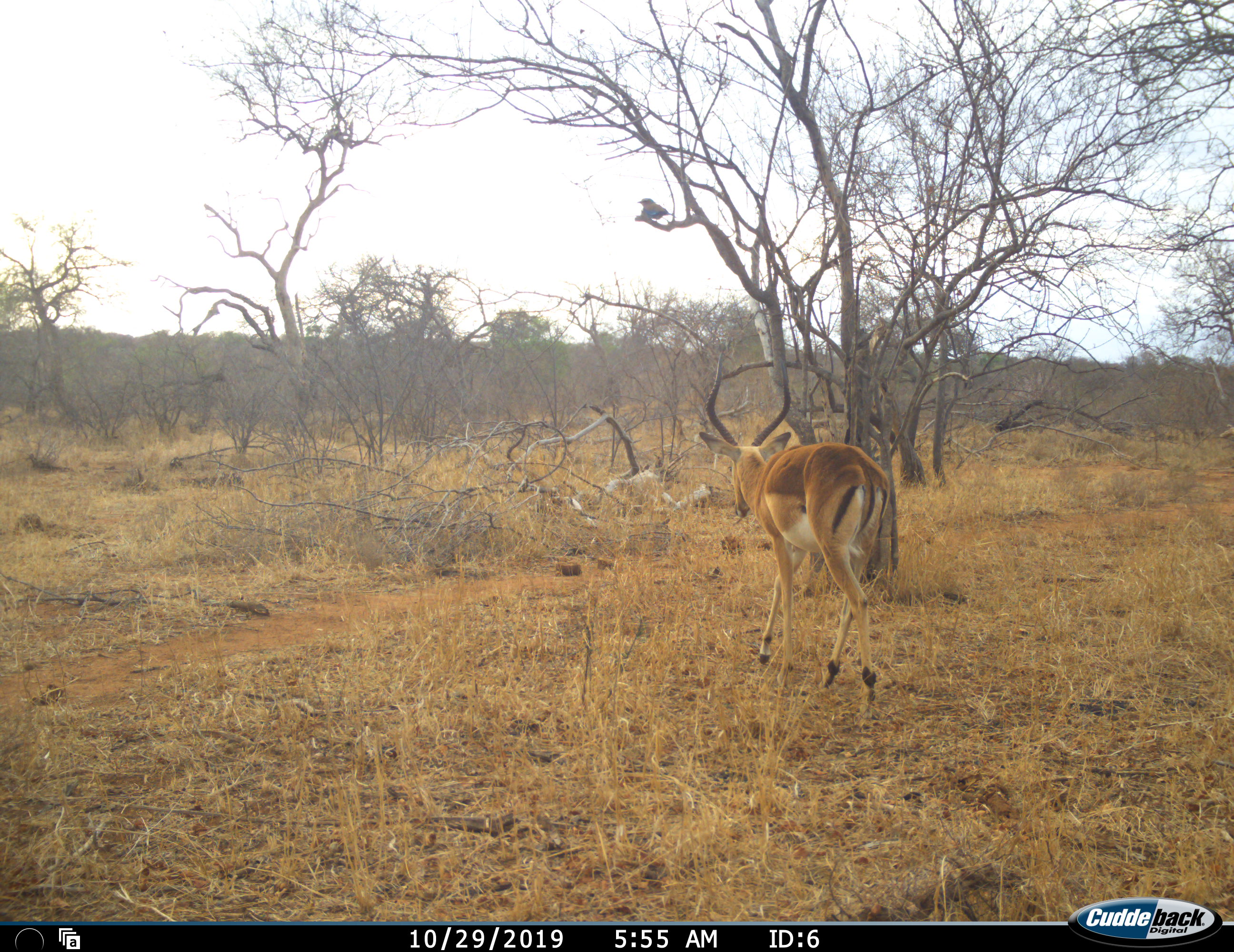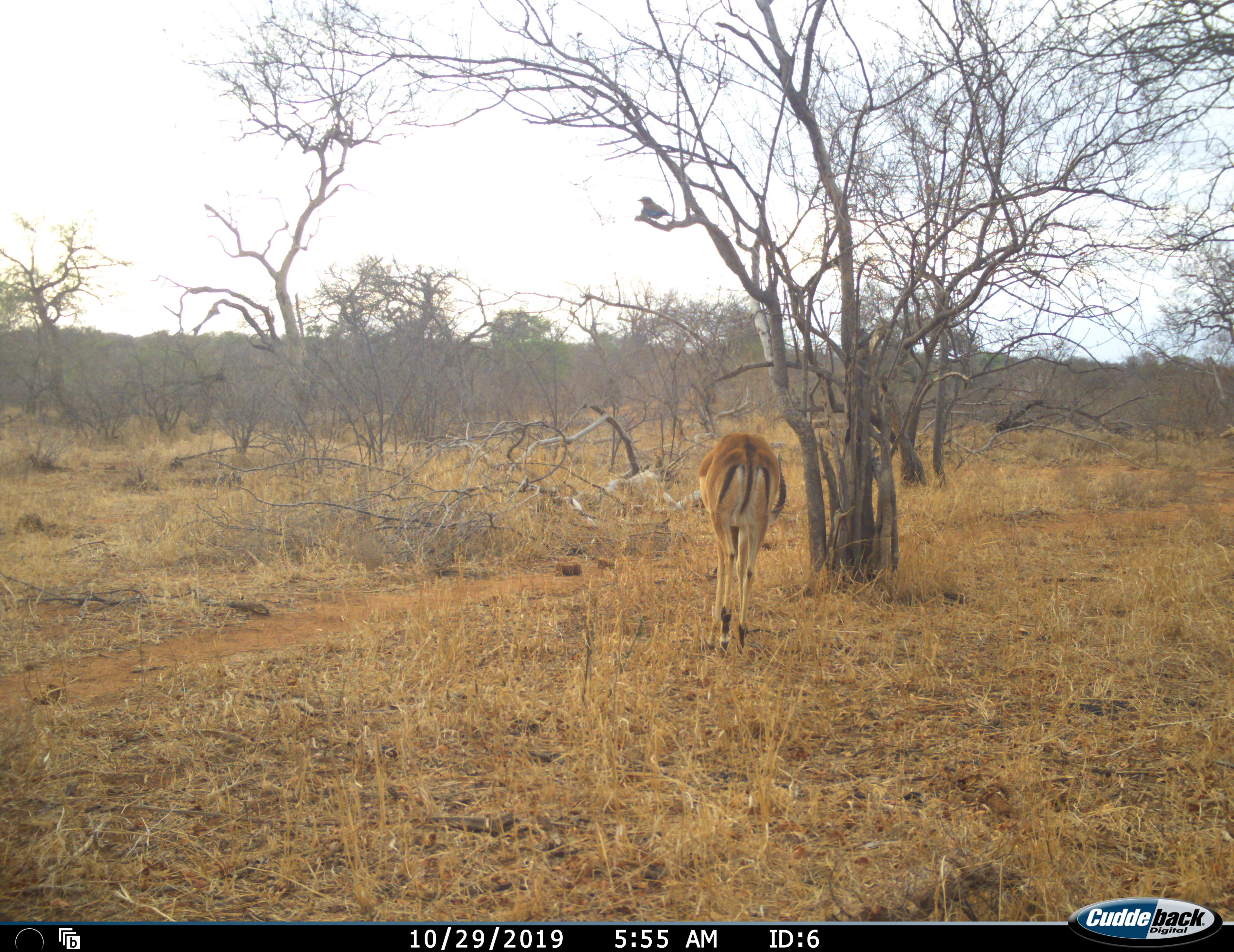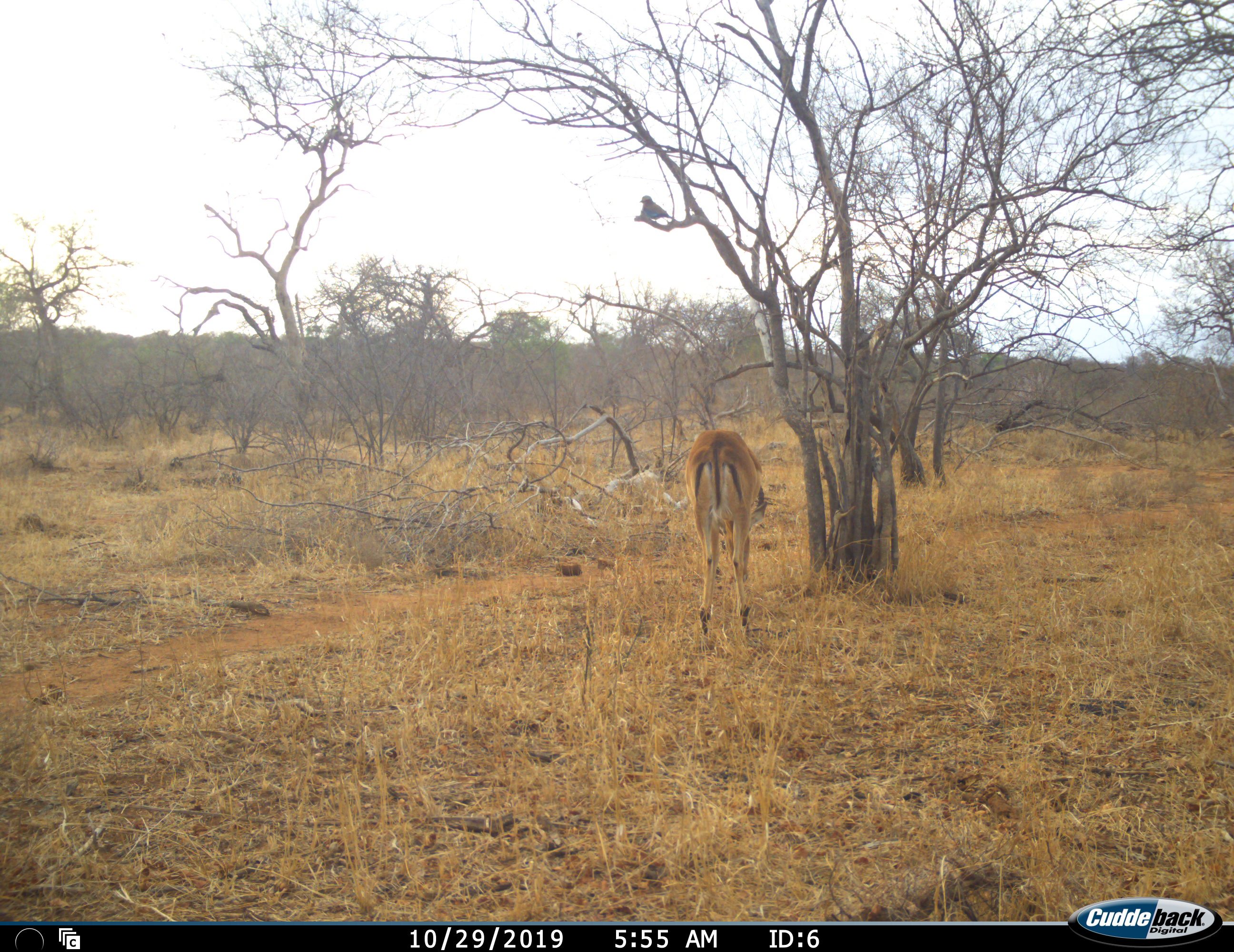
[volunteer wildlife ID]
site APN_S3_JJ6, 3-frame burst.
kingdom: Animalia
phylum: Chordata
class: Mammalia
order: Artiodactyla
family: Bovidae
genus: Aepyceros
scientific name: Aepyceros melampus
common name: impala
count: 1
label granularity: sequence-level